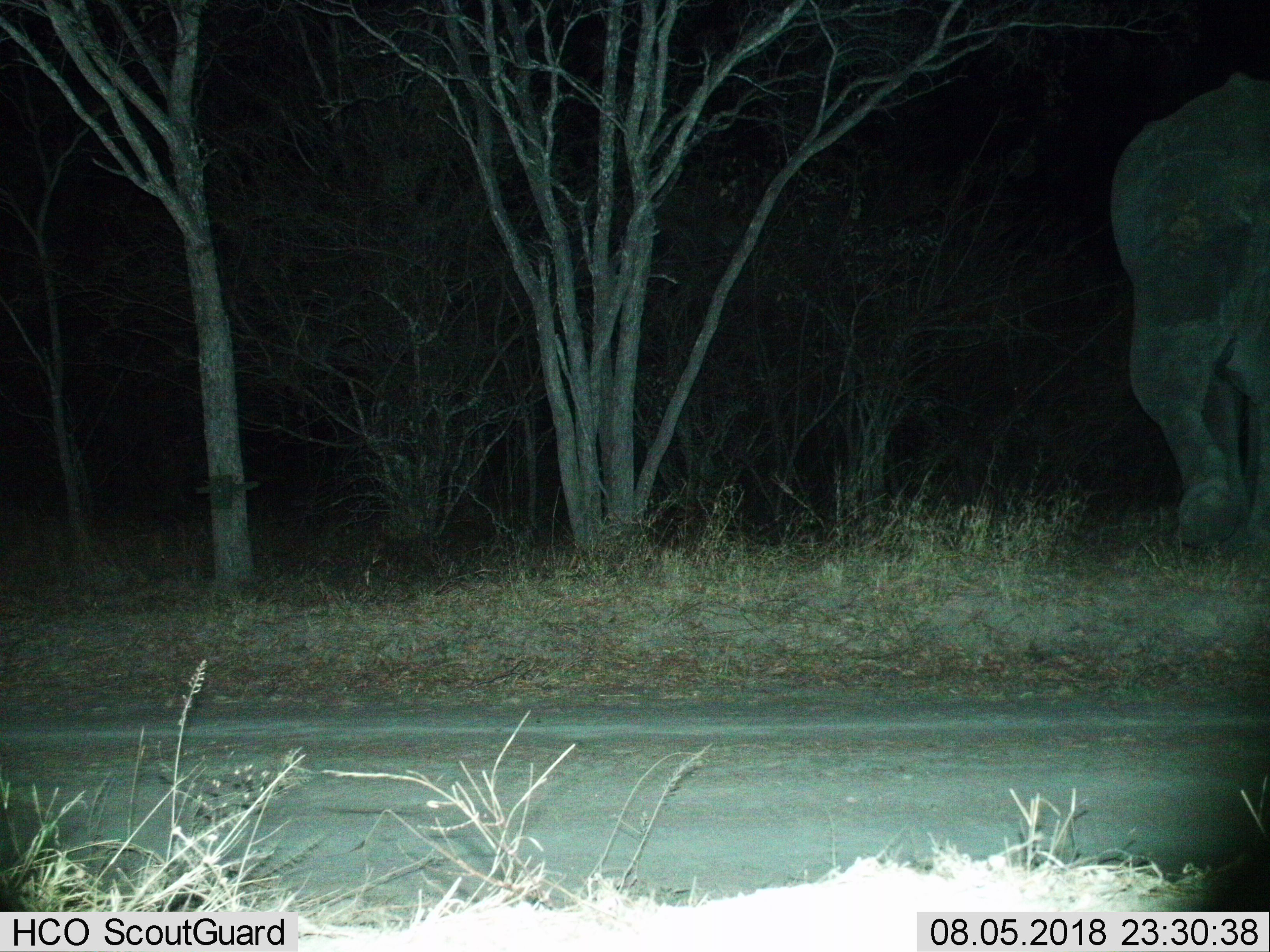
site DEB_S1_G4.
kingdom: Animalia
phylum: Chordata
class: Mammalia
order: Proboscidea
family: Elephantidae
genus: Loxodonta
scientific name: Loxodonta africana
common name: african bush elephant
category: elephant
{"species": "elephant (african bush elephant) (Loxodonta africana)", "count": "1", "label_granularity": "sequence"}